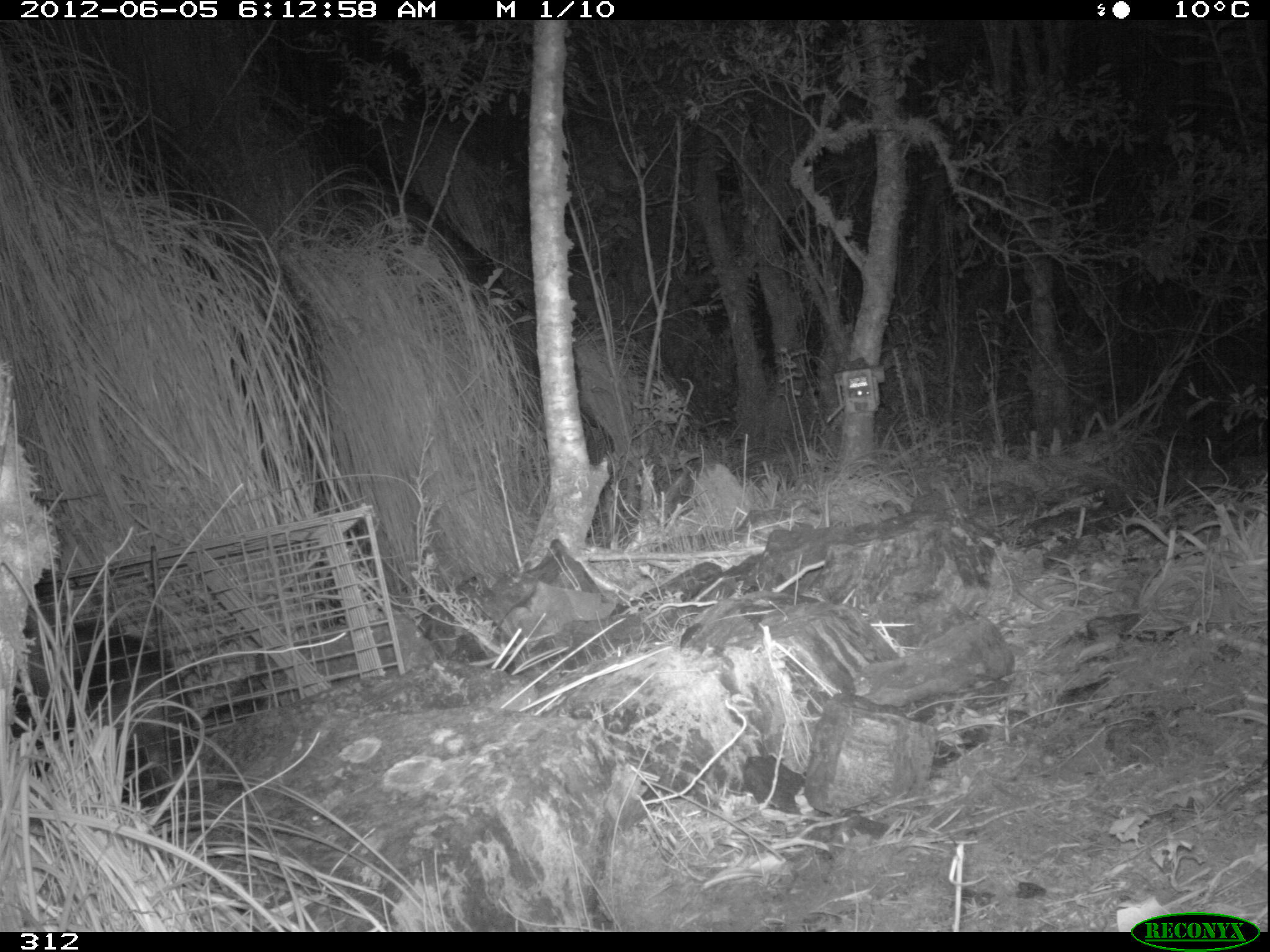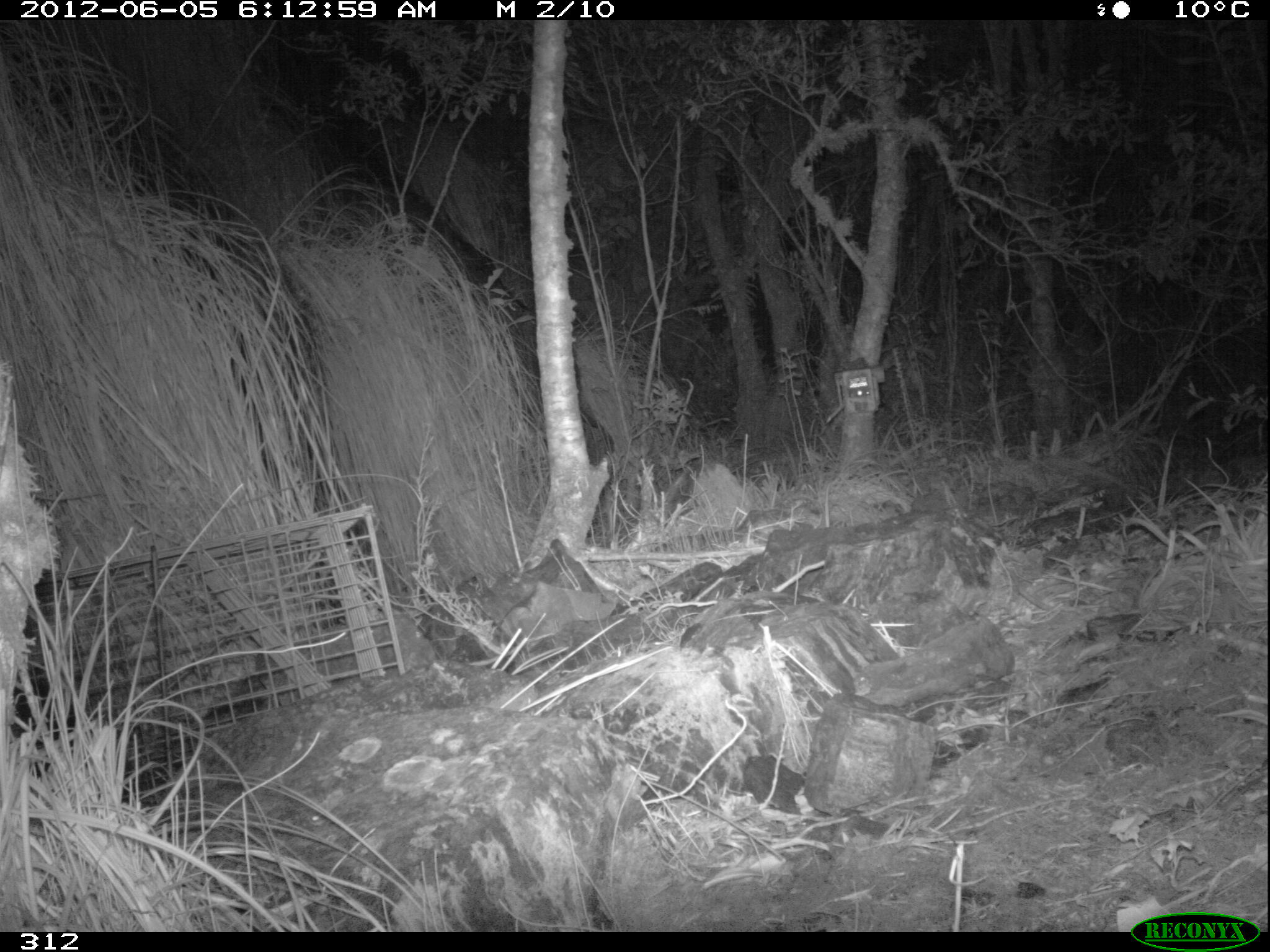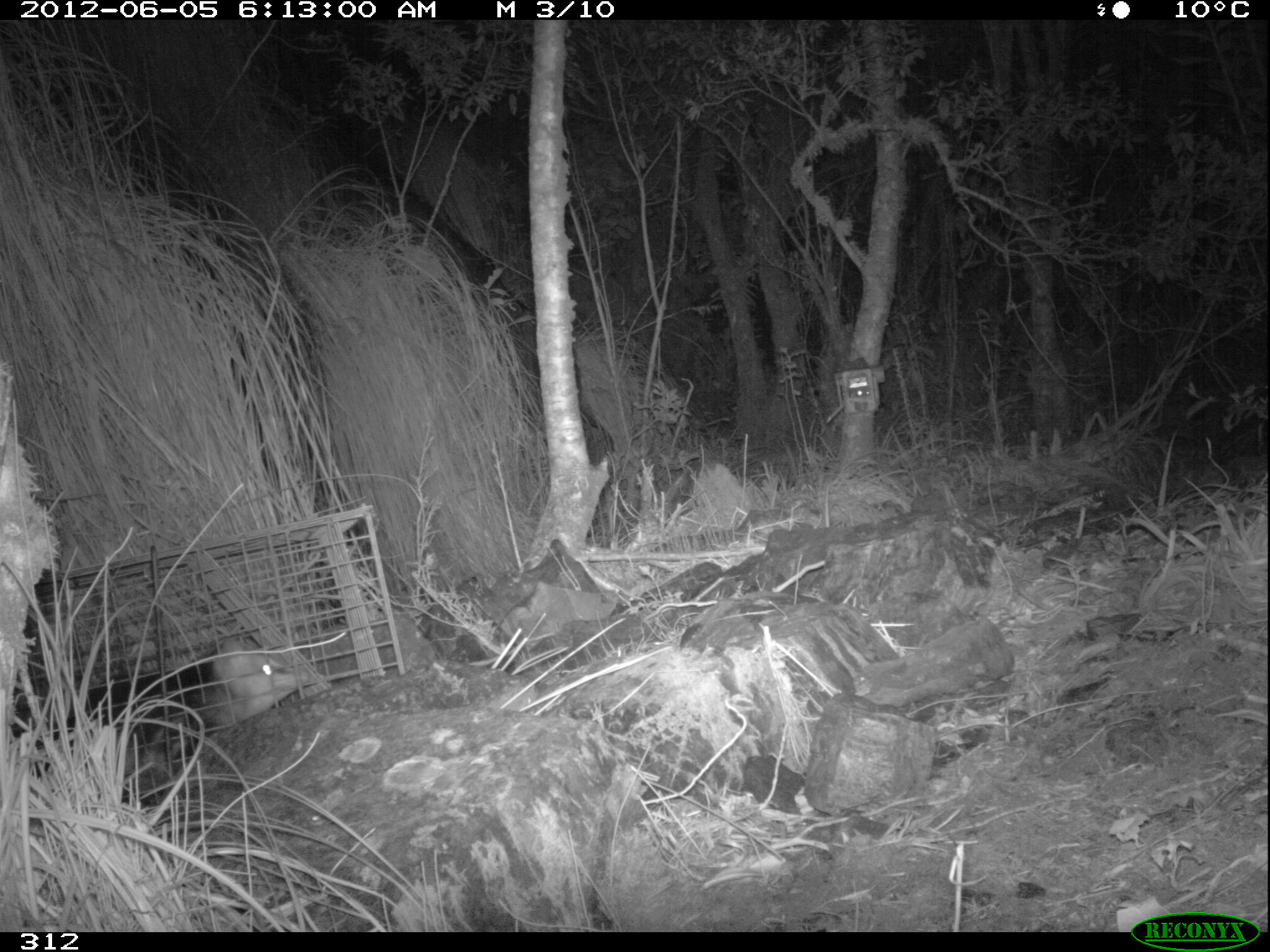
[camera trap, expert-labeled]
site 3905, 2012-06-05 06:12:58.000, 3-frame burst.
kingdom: Animalia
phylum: Chordata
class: Mammalia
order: Didelphimorphia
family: Didelphidae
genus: Didelphis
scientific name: Didelphis pernigra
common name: andean white-eared opossum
Didelphis pernigra (andean white-eared opossum).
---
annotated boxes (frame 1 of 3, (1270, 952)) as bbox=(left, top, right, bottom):
didelphis pernigra: bbox=(9, 598, 199, 807)